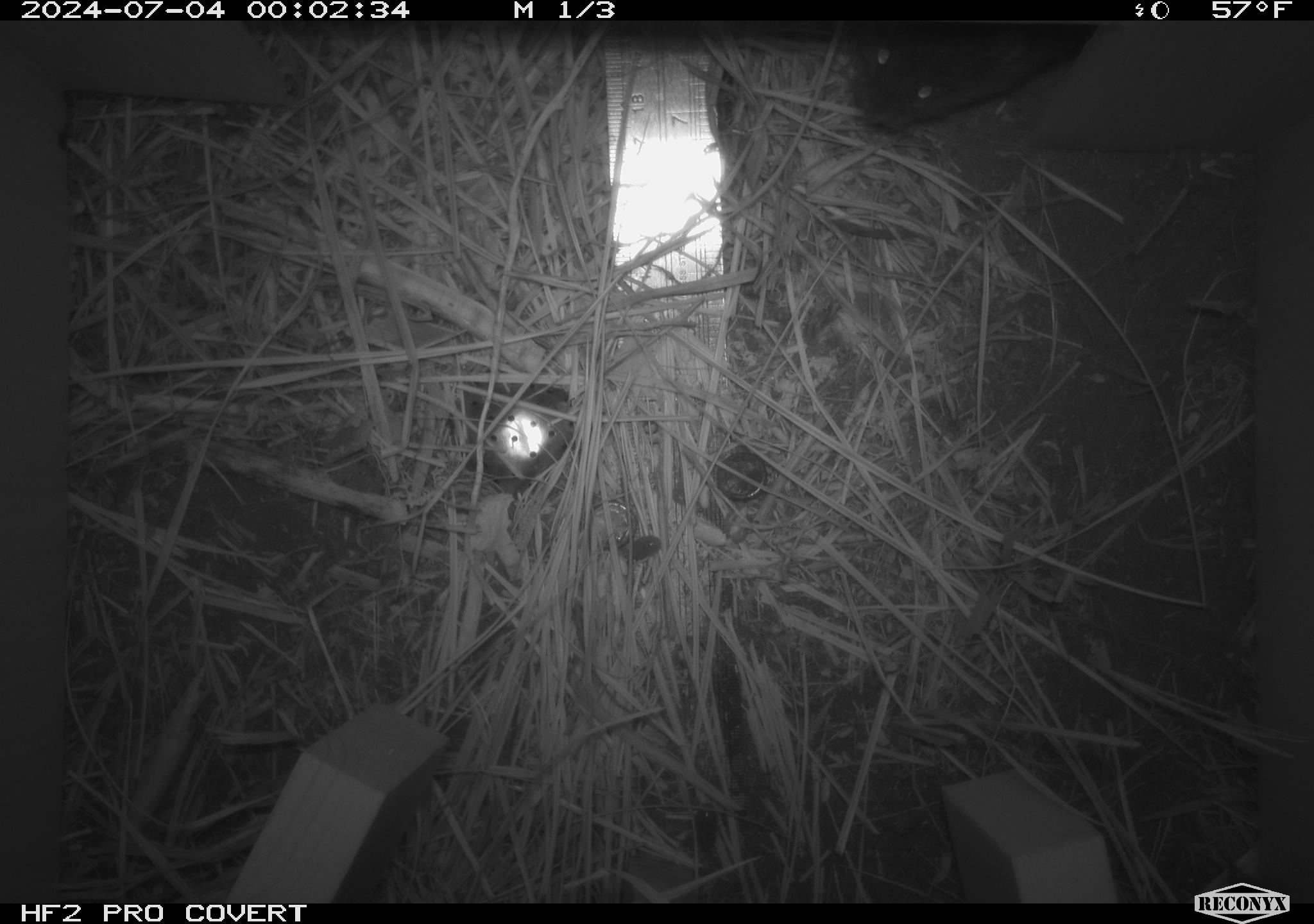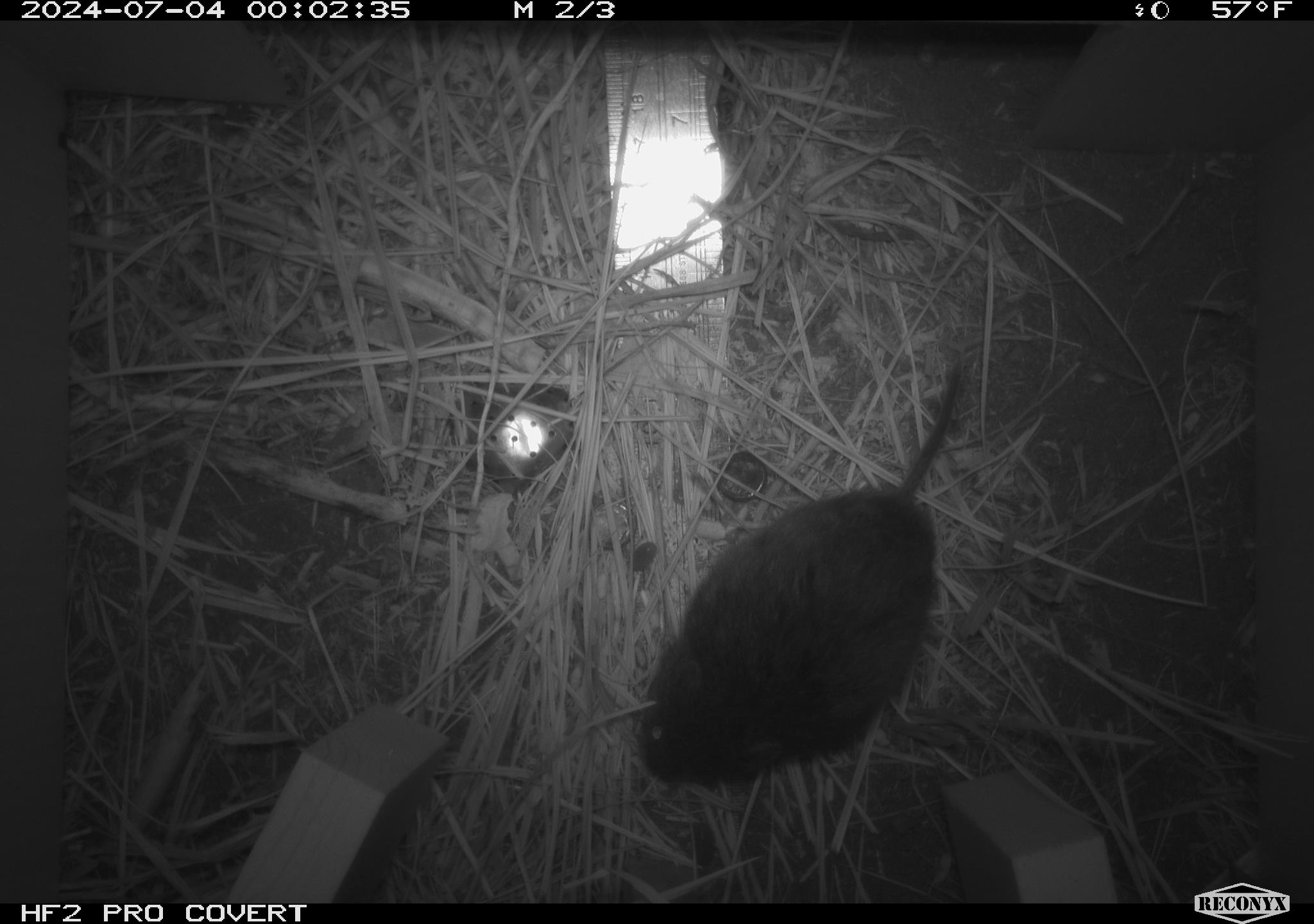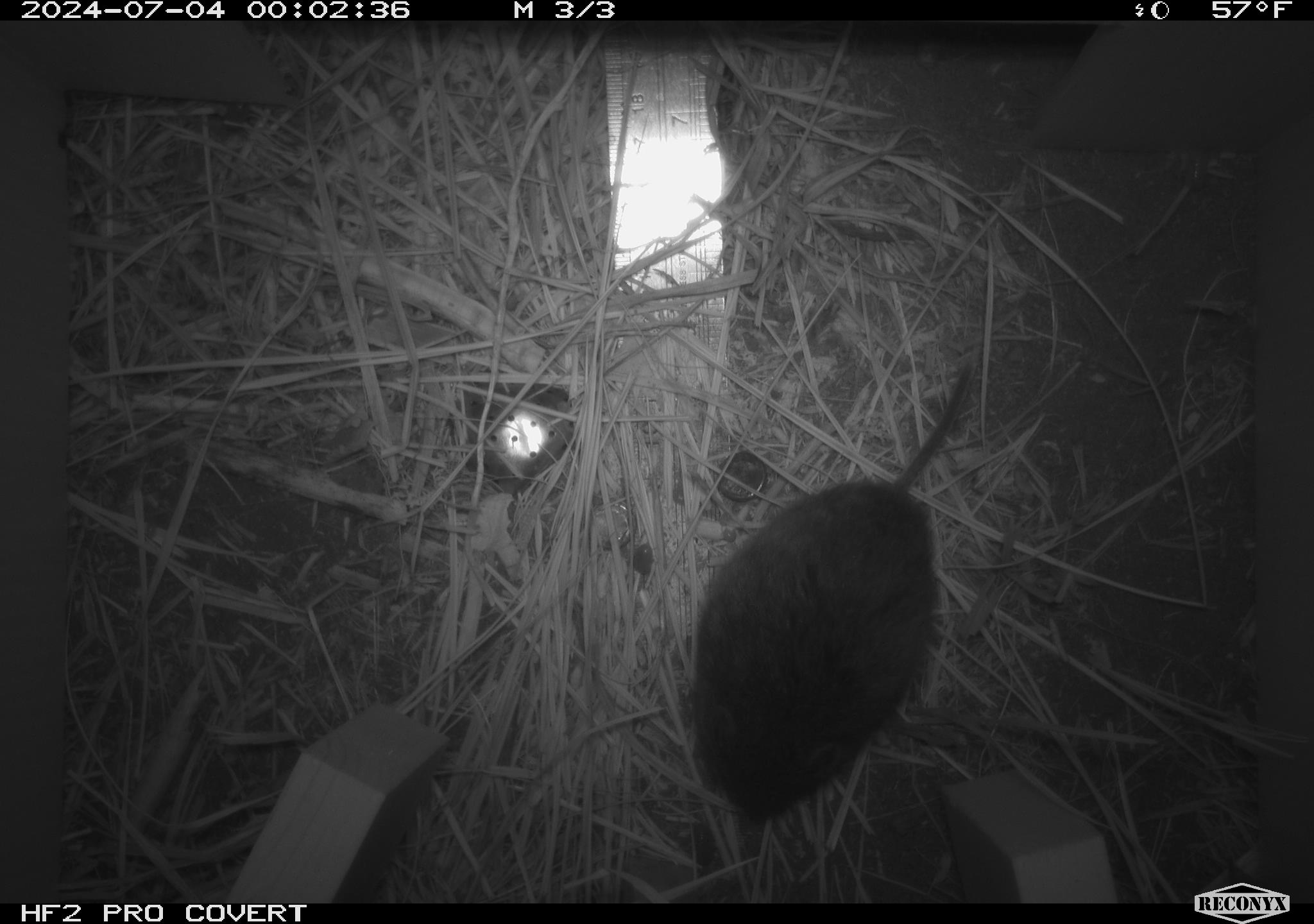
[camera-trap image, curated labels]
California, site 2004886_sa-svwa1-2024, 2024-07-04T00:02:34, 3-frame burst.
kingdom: Animalia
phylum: Chordata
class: Mammalia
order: Rodentia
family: Cricetidae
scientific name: Arvicolinae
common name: voles, lemmings, and muskrats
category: arvicolinae subfamily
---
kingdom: Animalia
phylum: Arthropoda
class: Malacostraca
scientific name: Malacostraca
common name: amphipods, crabs, isopods, krill, lobsters and shrimps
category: malacostracan